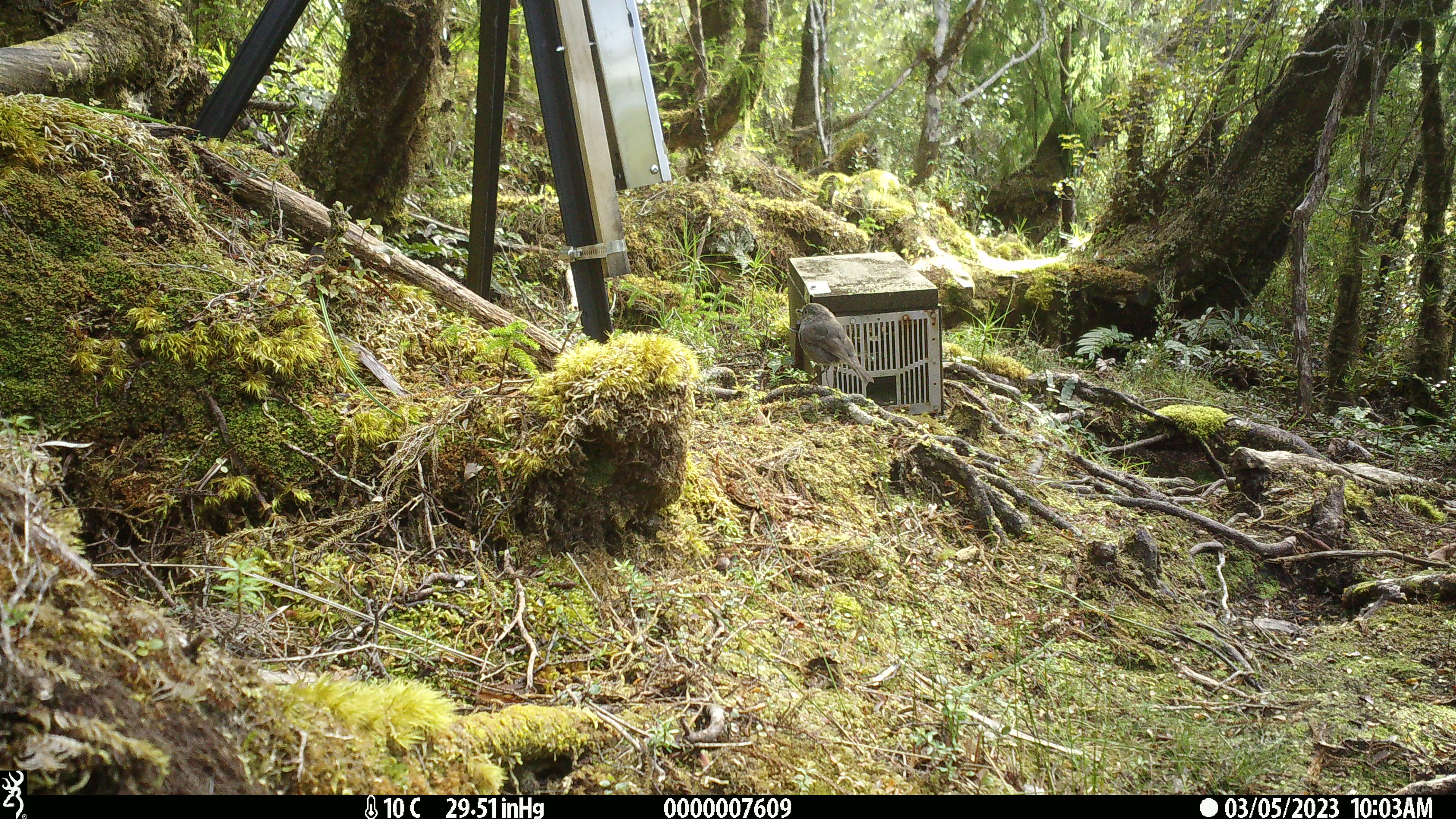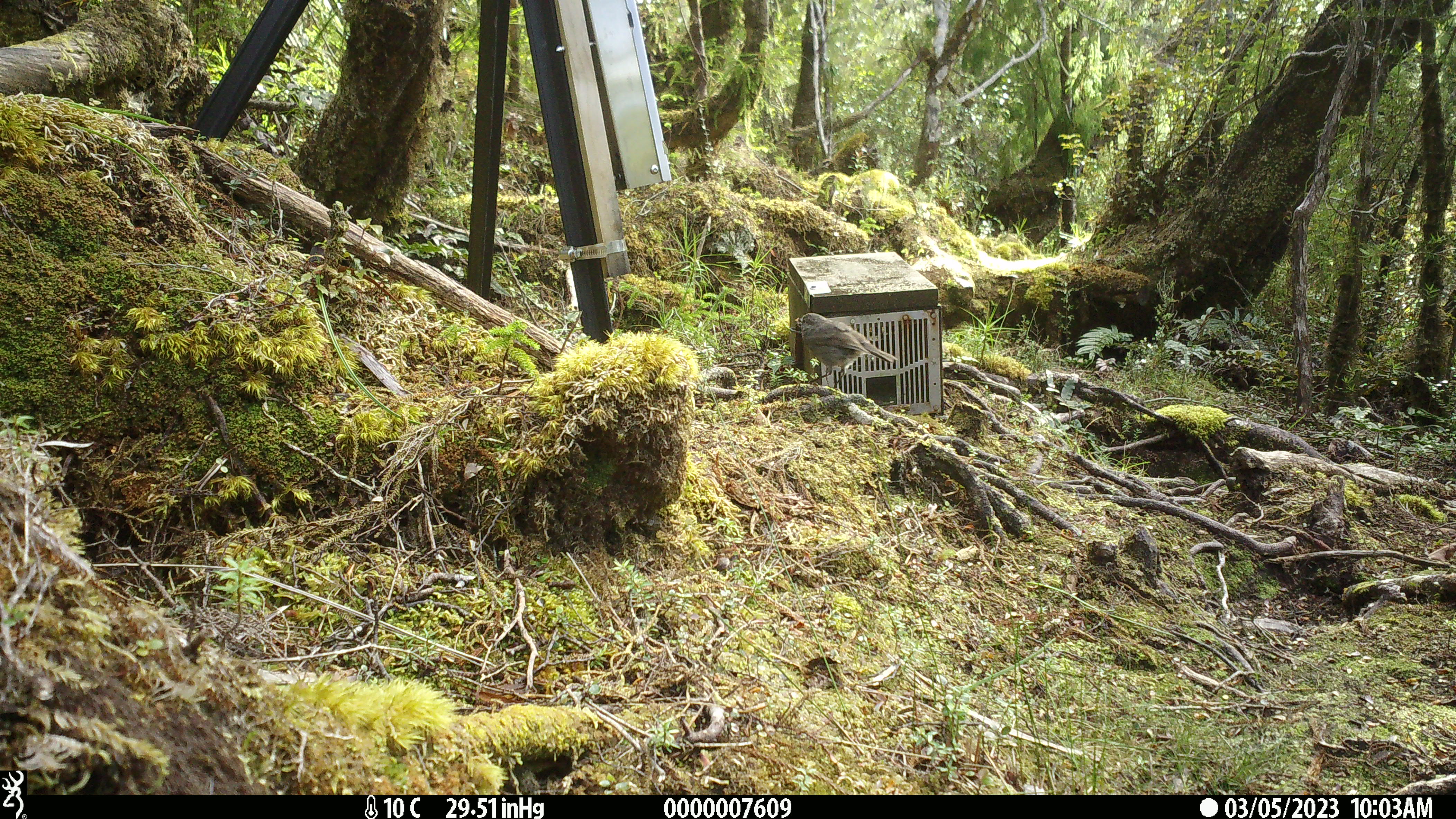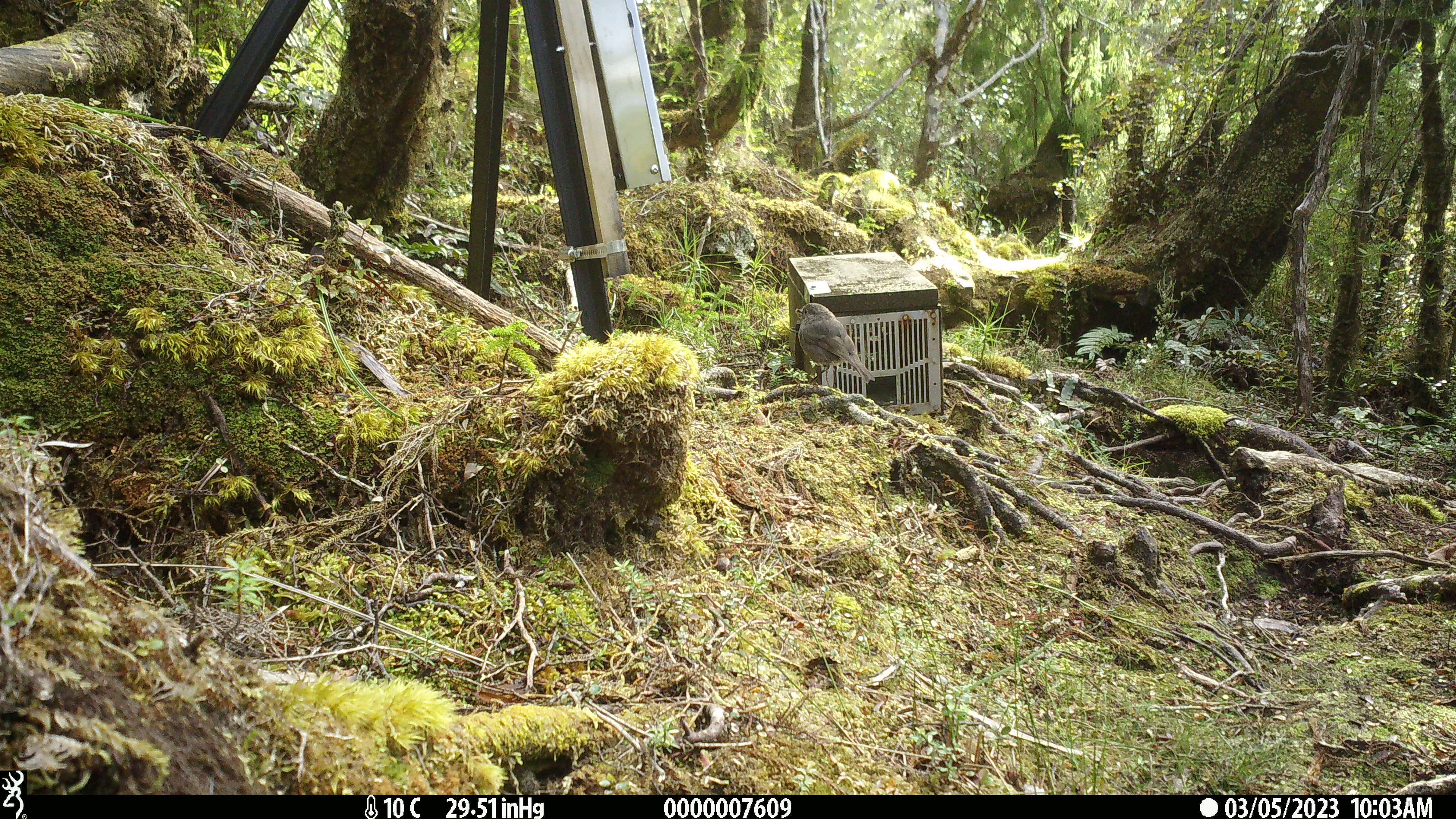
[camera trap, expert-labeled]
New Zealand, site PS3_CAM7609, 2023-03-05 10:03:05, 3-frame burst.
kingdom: Animalia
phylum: Chordata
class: Aves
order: Passeriformes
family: Petroicidae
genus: Petroica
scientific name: Petroica australis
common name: new zealand robin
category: robin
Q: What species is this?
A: Robin (new zealand robin) (Petroica australis).